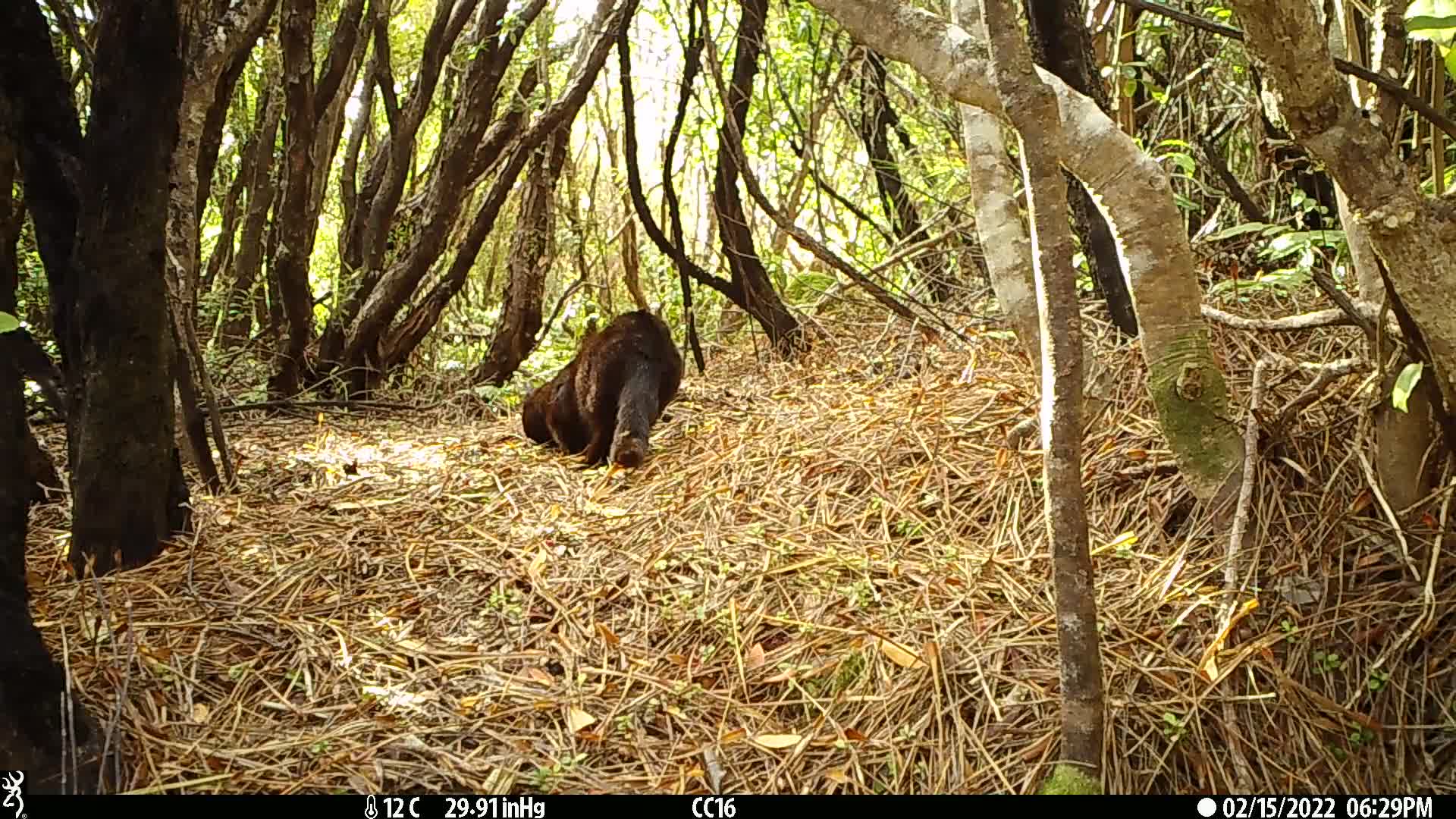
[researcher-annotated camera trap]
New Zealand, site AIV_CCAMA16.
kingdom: Animalia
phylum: Chordata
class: Mammalia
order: Carnivora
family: Felidae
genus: Felis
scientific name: Felis catus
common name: domestic cat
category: cat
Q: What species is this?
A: Cat (domestic cat) (Felis catus).